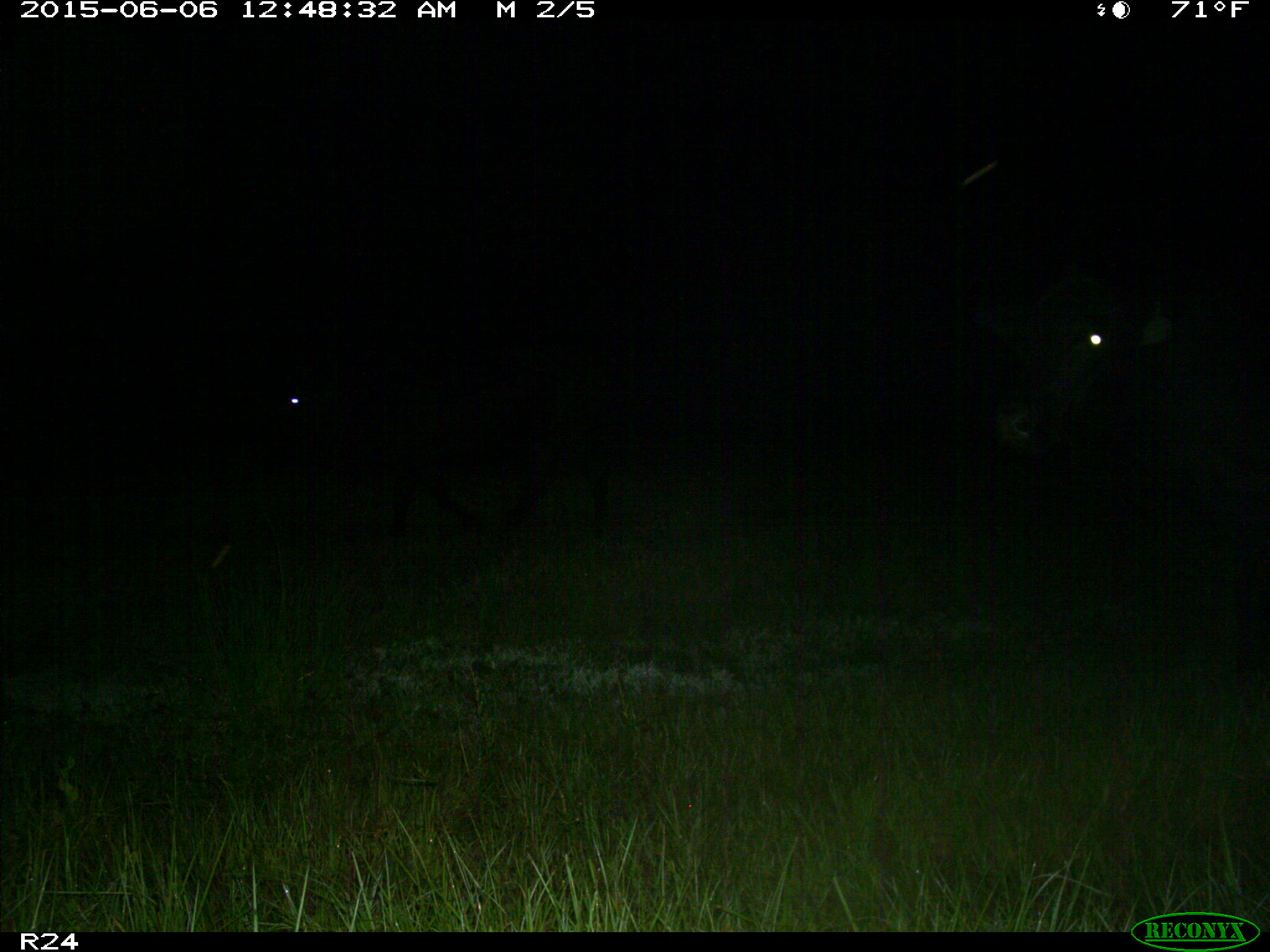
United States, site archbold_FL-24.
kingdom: Animalia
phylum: Chordata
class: Mammalia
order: Artiodactyla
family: Bovidae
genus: Bos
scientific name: Bos taurus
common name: domestic cow